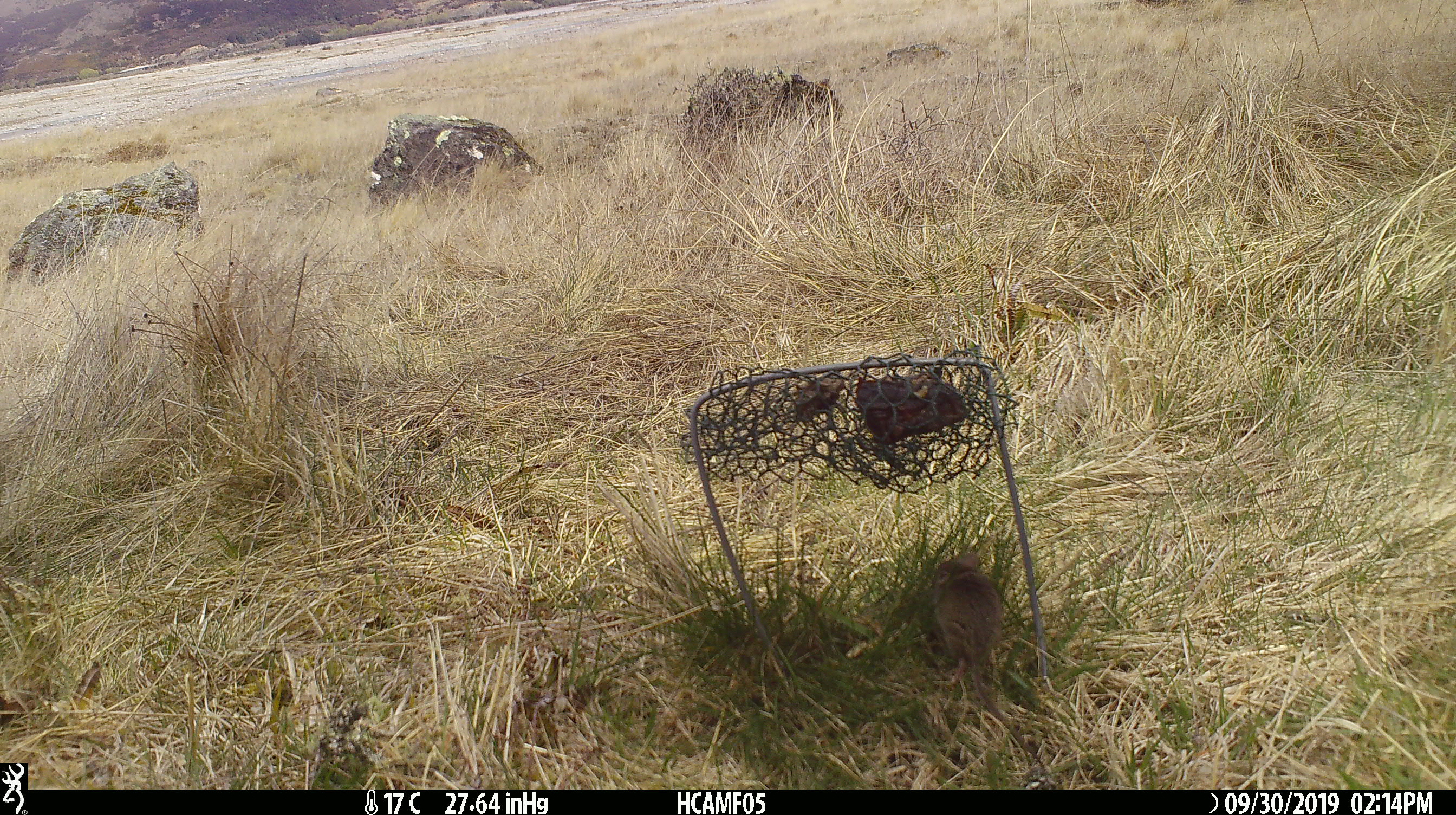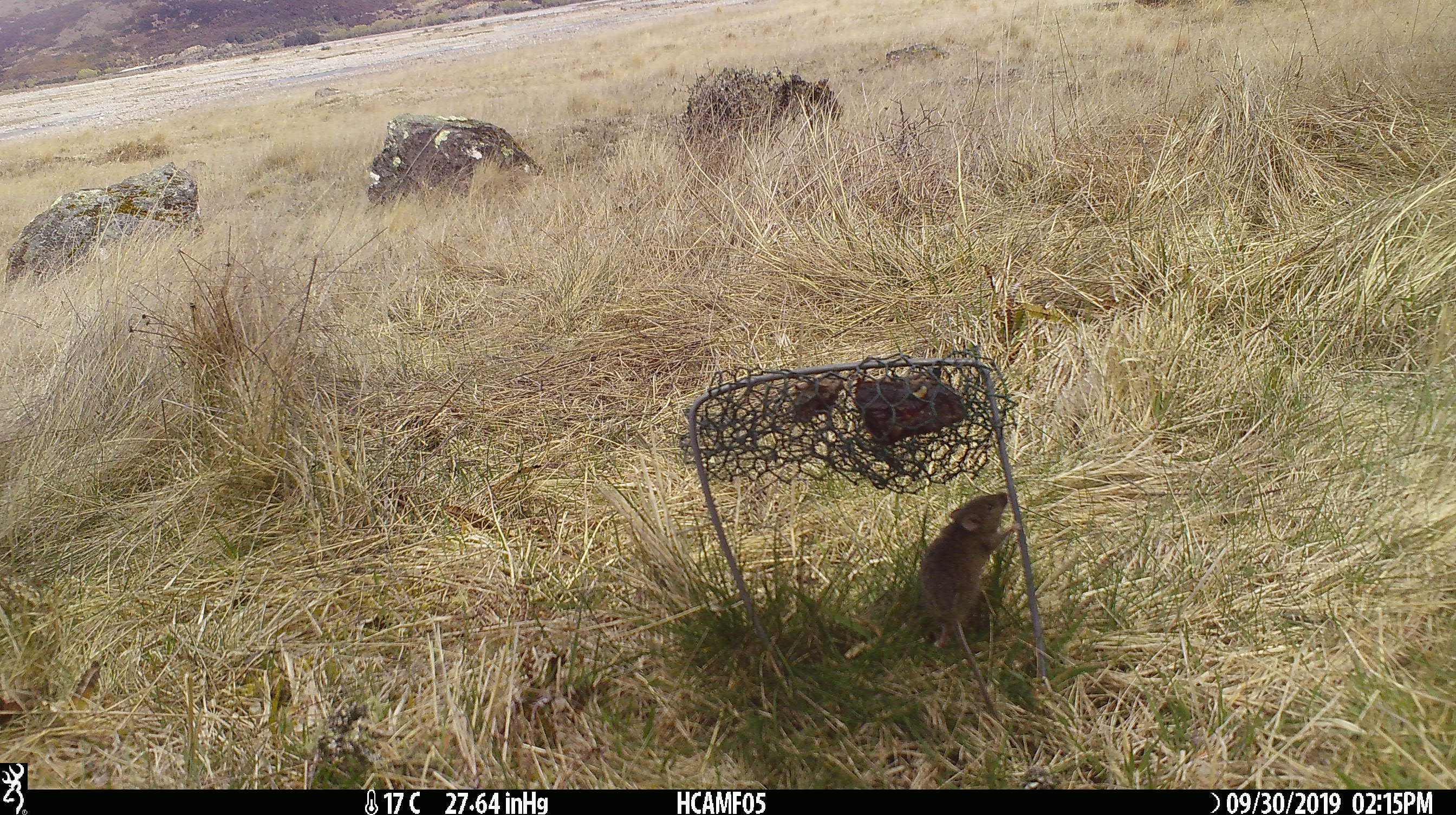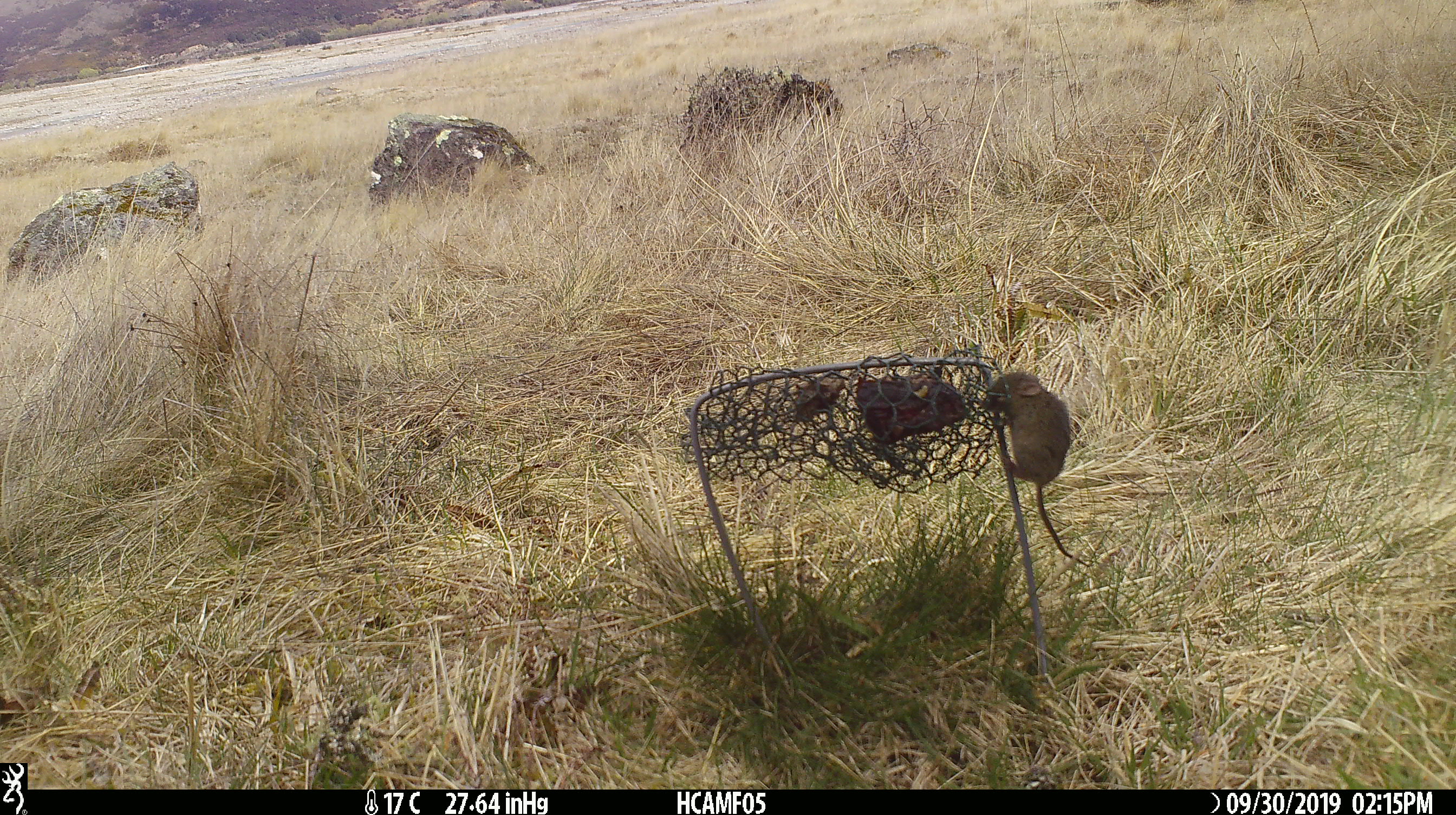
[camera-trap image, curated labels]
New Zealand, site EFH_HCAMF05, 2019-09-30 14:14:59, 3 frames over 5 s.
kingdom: Animalia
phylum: Chordata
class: Mammalia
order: Rodentia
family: Muridae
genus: Mus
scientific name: Mus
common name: mouse